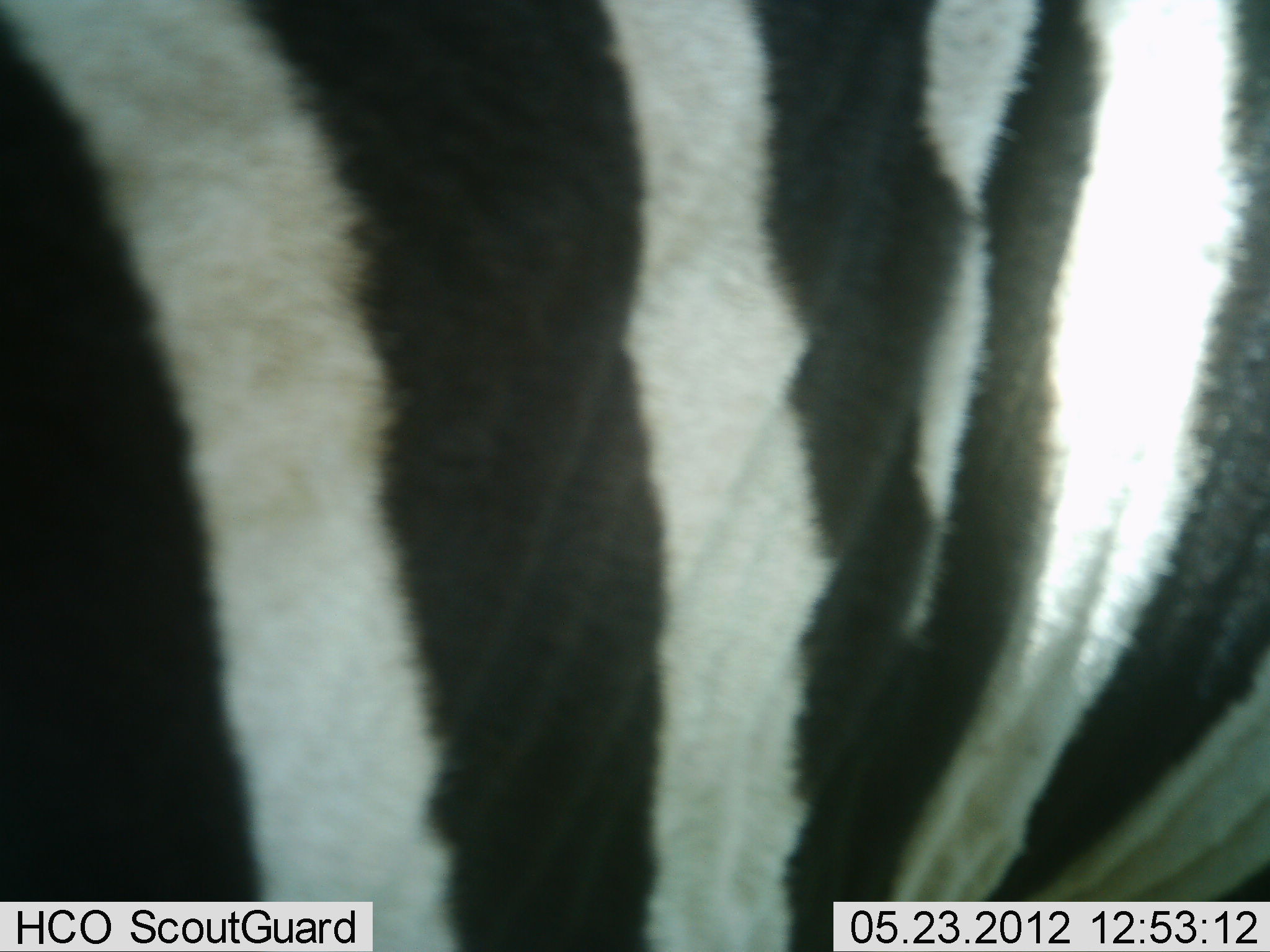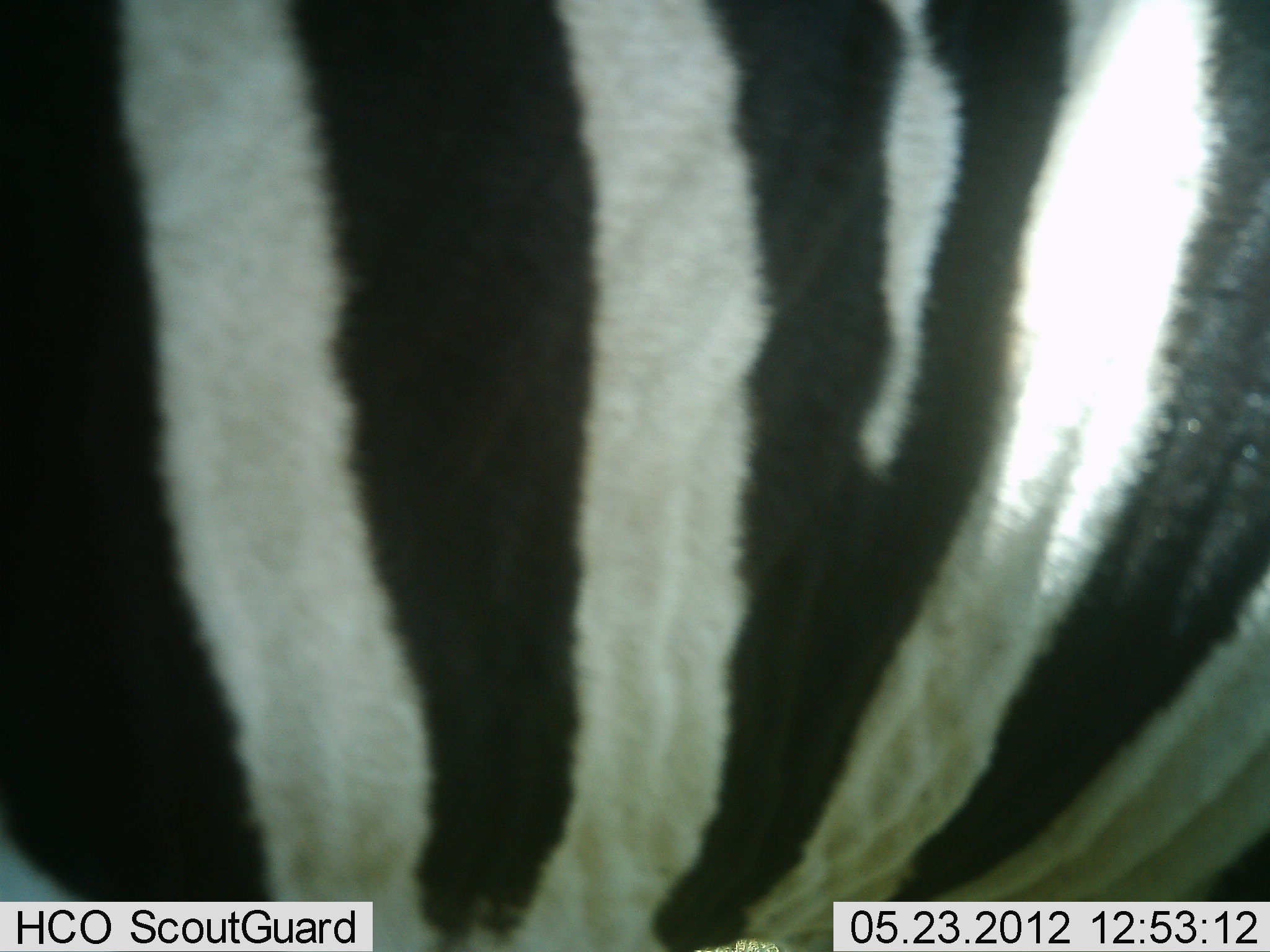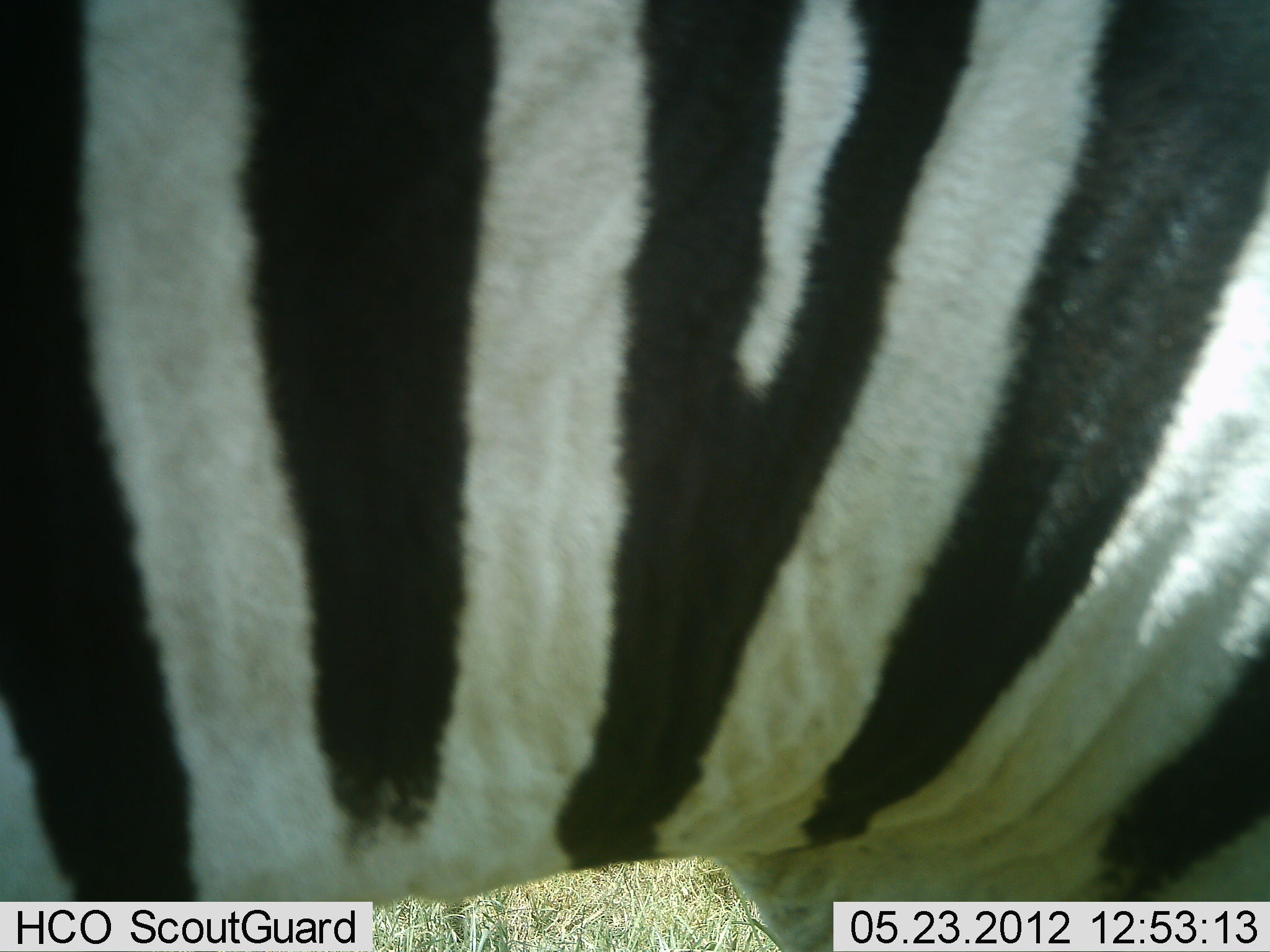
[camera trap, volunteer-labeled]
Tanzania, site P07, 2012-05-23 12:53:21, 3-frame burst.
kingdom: Animalia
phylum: Chordata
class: Mammalia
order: Perissodactyla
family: Equidae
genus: Equus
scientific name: Equus quagga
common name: plains zebra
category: zebra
Zebra (plains zebra) (Equus quagga), count 1. Behavior (volunteer vote fractions): standing 76%, resting 0%, moving 24%, interacting 0%. Young present (vote fraction): 0%. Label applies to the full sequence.